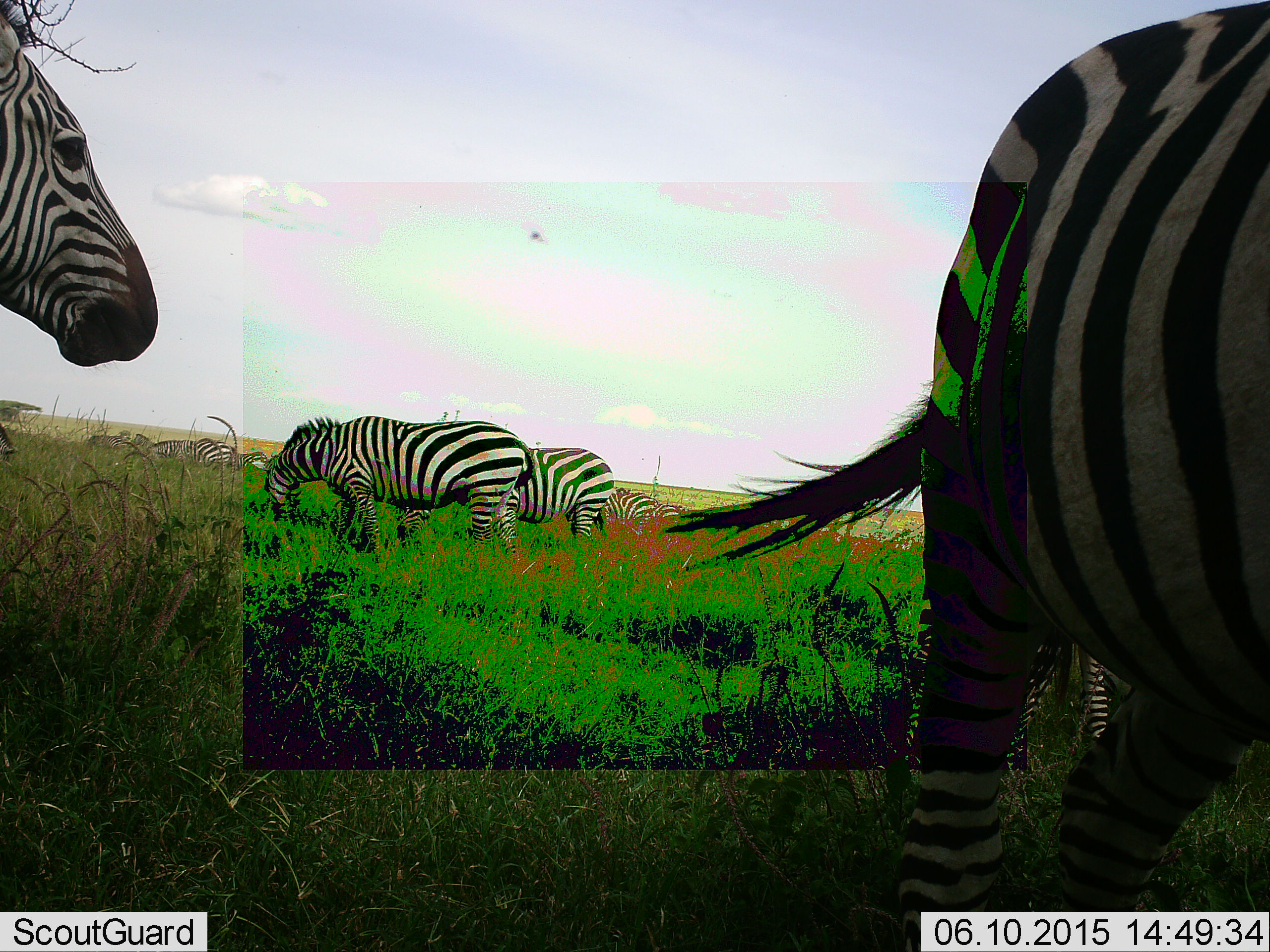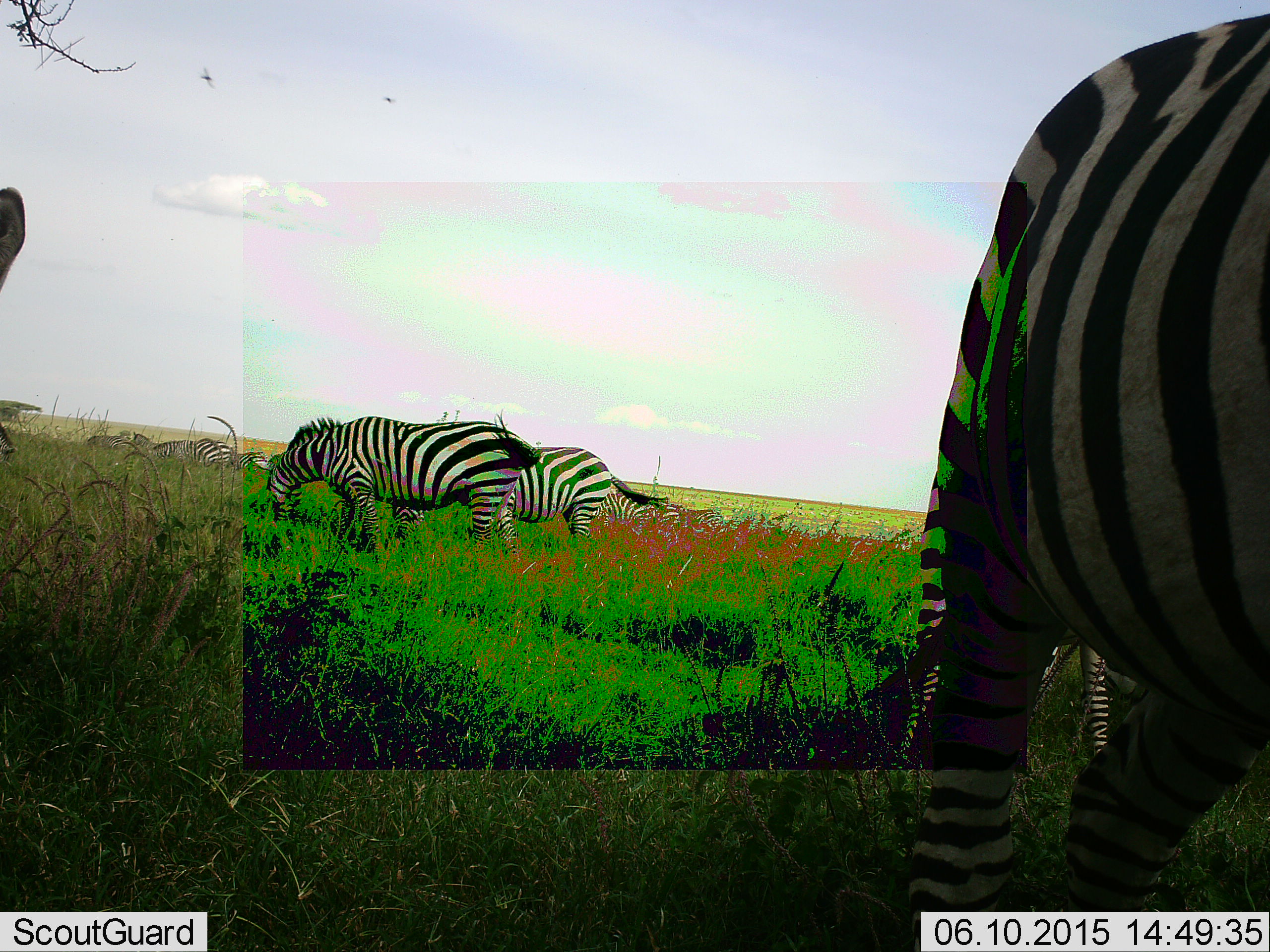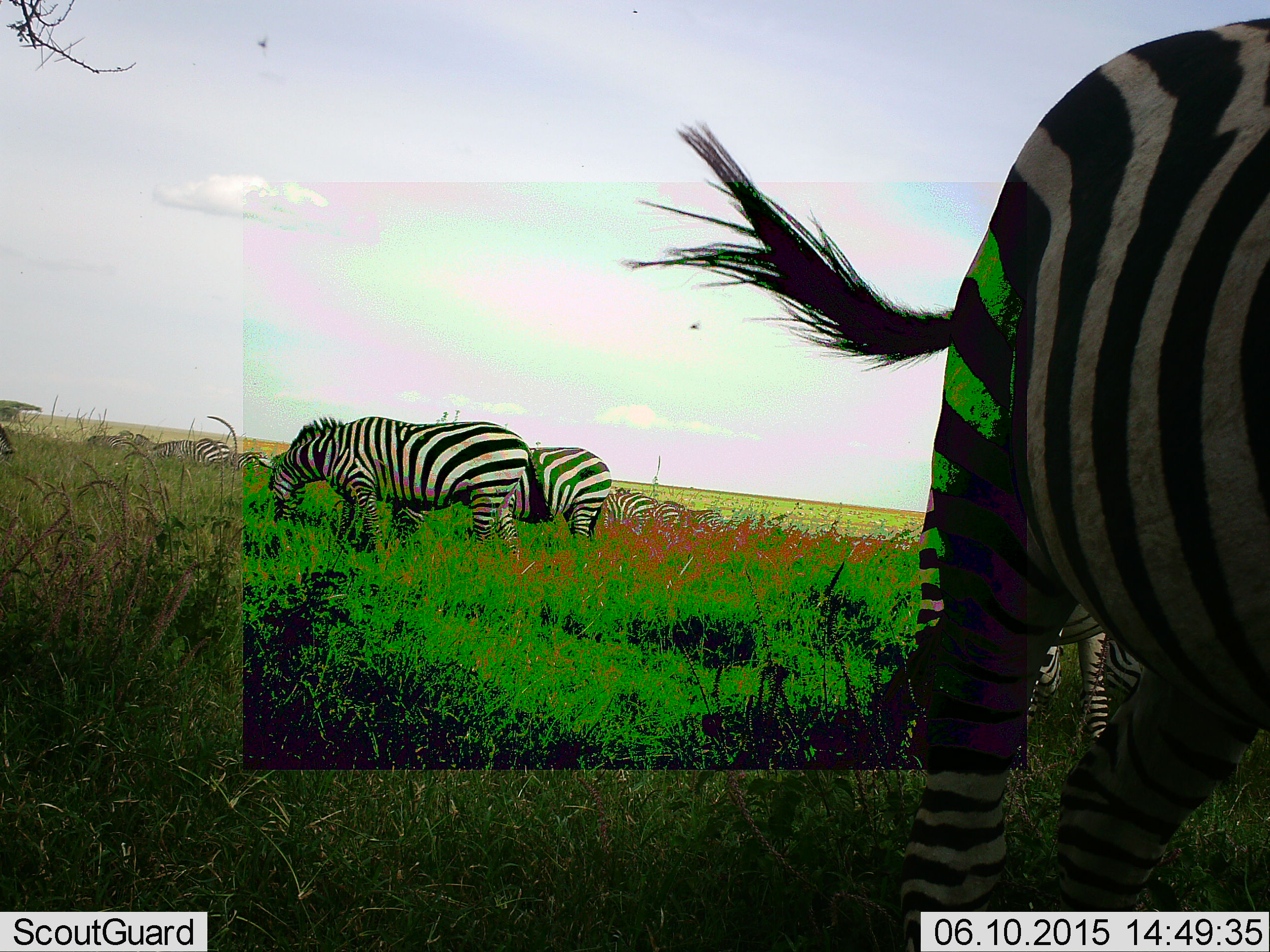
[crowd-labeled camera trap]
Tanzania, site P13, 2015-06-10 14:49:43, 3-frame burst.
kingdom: Animalia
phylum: Chordata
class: Mammalia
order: Perissodactyla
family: Equidae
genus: Equus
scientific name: Equus quagga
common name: plains zebra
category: zebra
Zebra (plains zebra) (Equus quagga), count 10. Behavior (volunteer vote fractions): standing 60%, resting 0%, moving 10%, interacting 0%. Young present (vote fraction): 0%. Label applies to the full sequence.